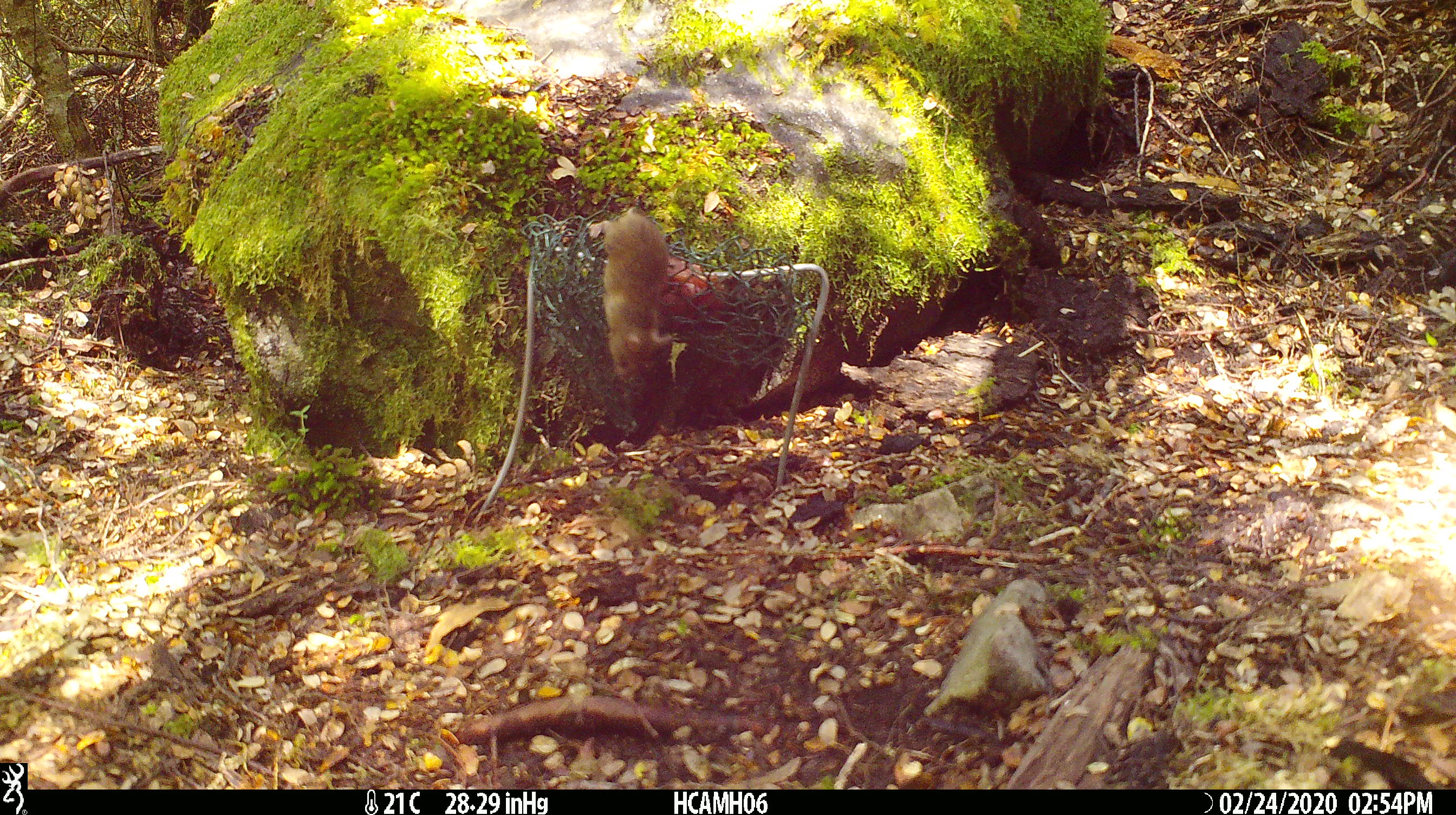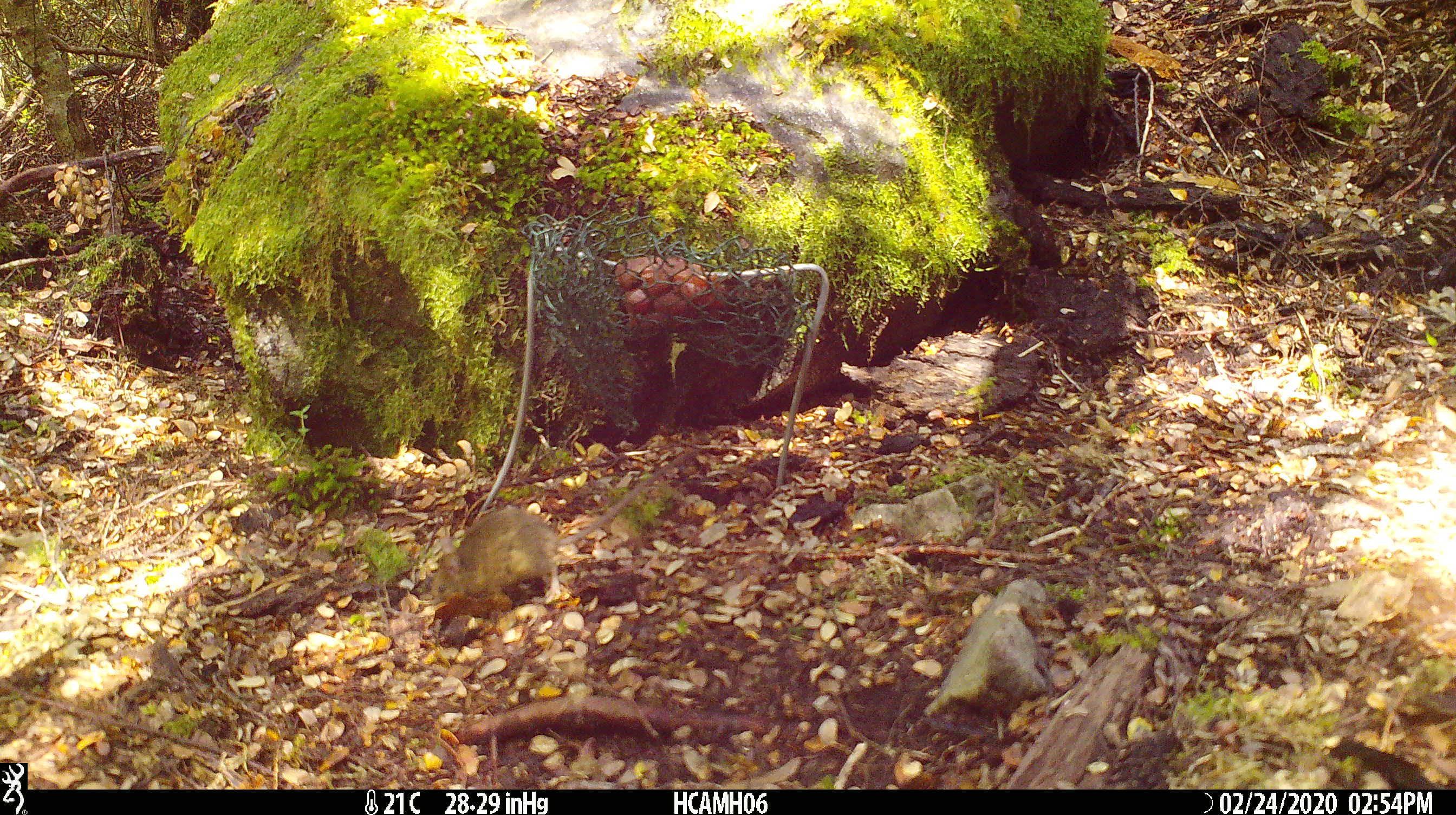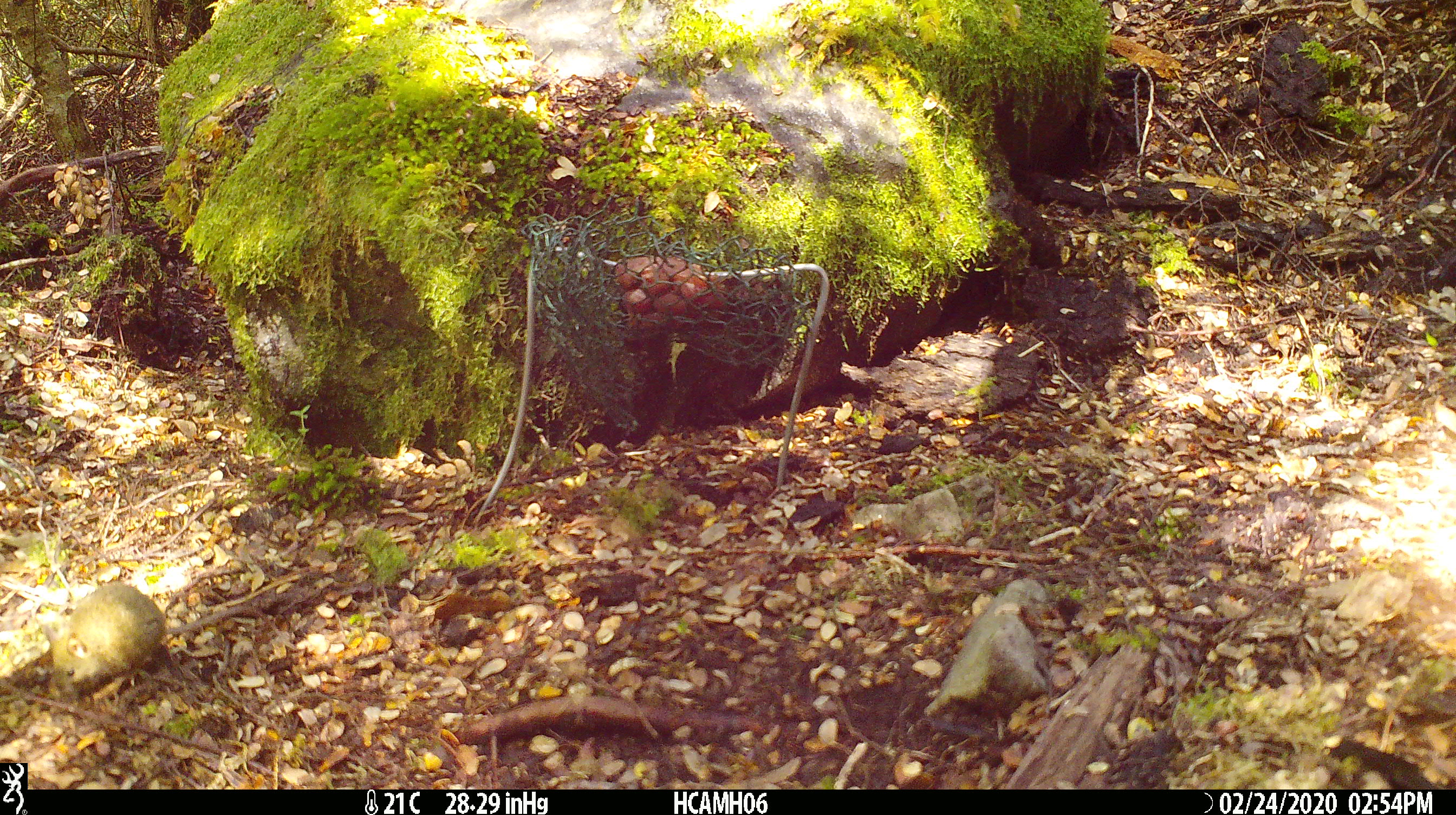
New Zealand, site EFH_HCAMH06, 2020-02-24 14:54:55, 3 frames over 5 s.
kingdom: Animalia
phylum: Chordata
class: Mammalia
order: Rodentia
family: Muridae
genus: Mus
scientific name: Mus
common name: mouse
Mouse (Mus).